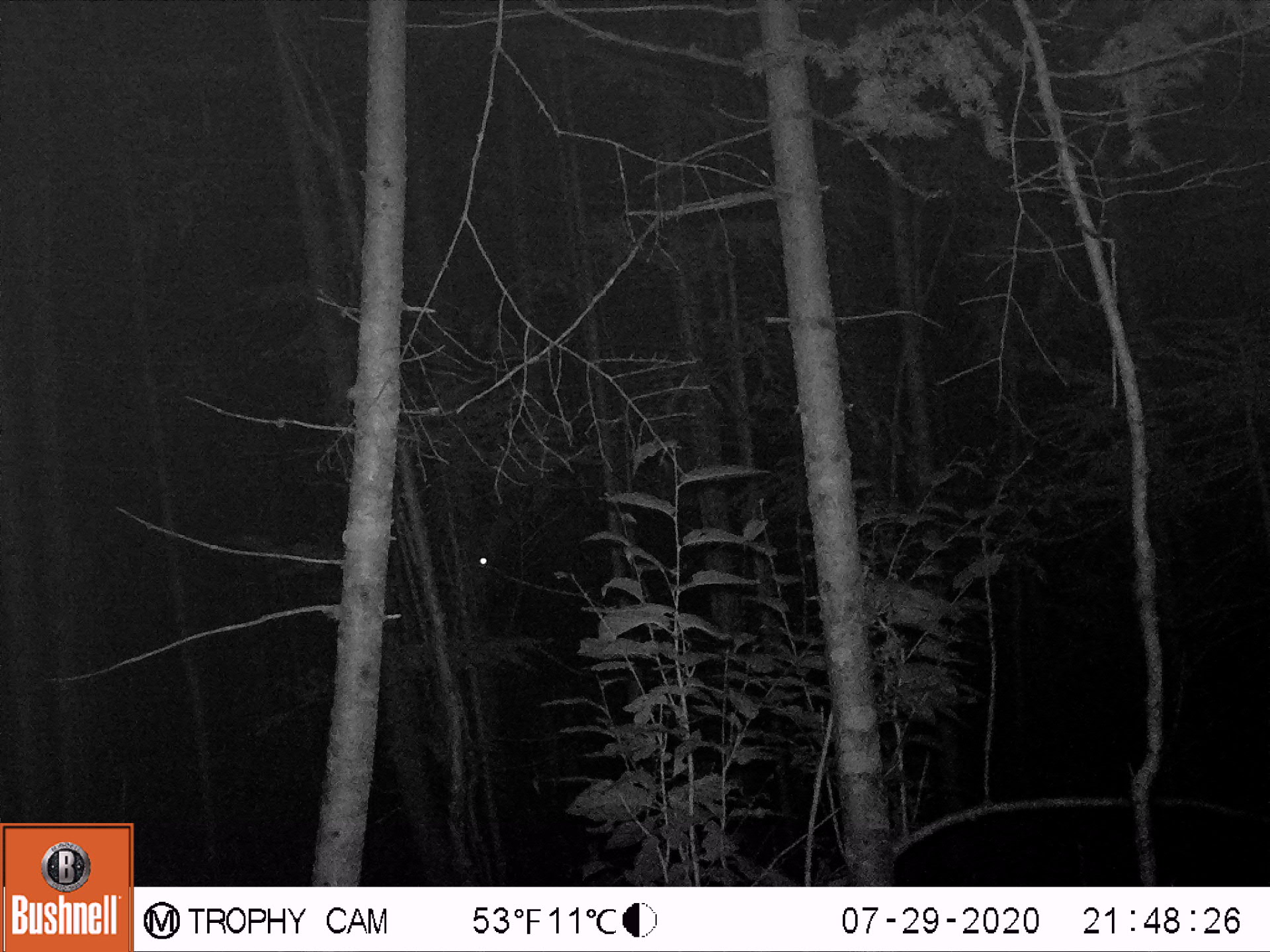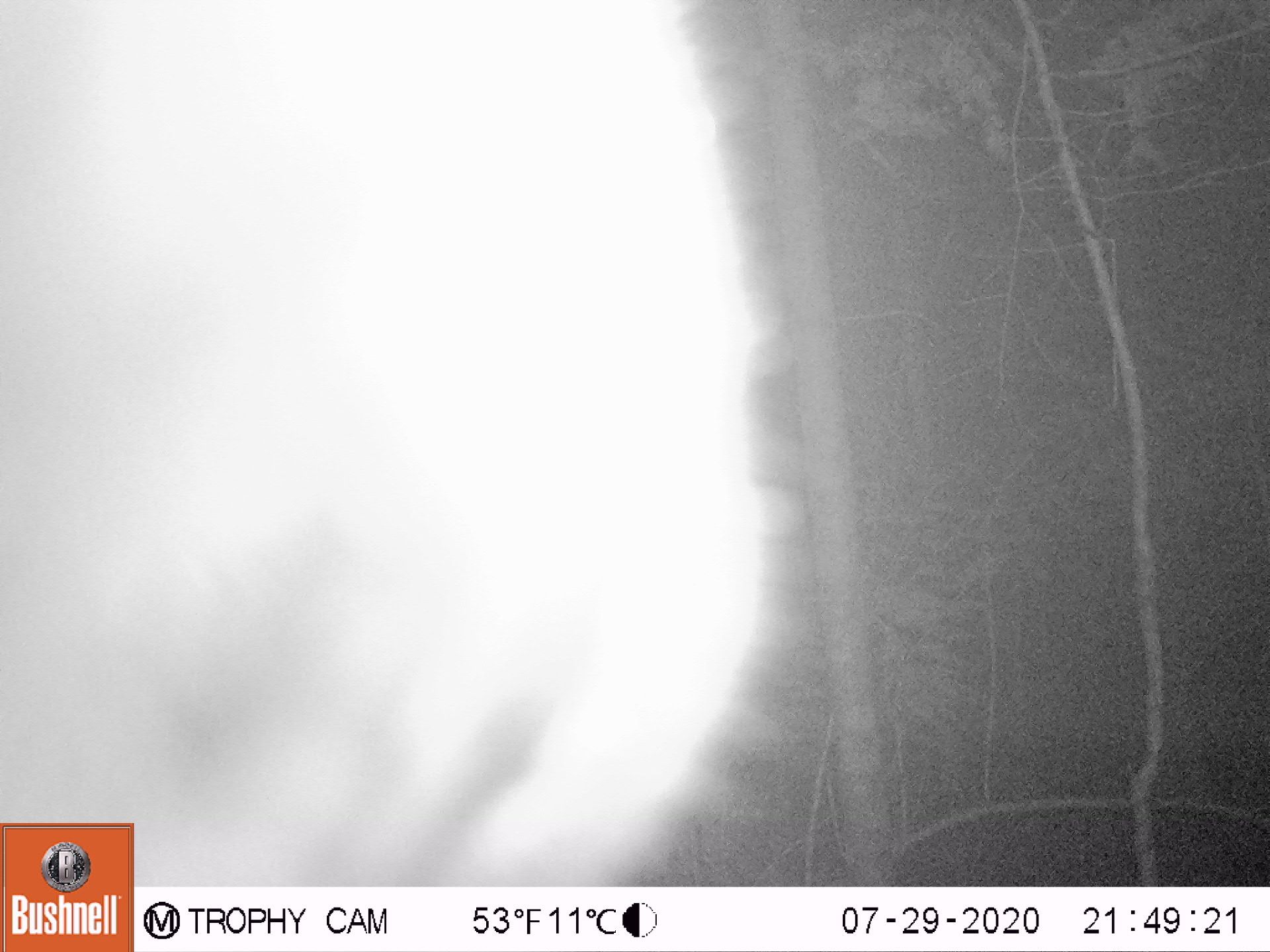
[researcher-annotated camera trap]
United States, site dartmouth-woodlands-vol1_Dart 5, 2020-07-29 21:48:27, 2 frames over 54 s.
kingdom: Animalia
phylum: Arthropoda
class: Insecta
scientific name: Insecta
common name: insect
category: insect sp.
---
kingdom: Animalia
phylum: Chordata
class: Mammalia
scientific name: Mammalia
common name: mammal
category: mammal sp.